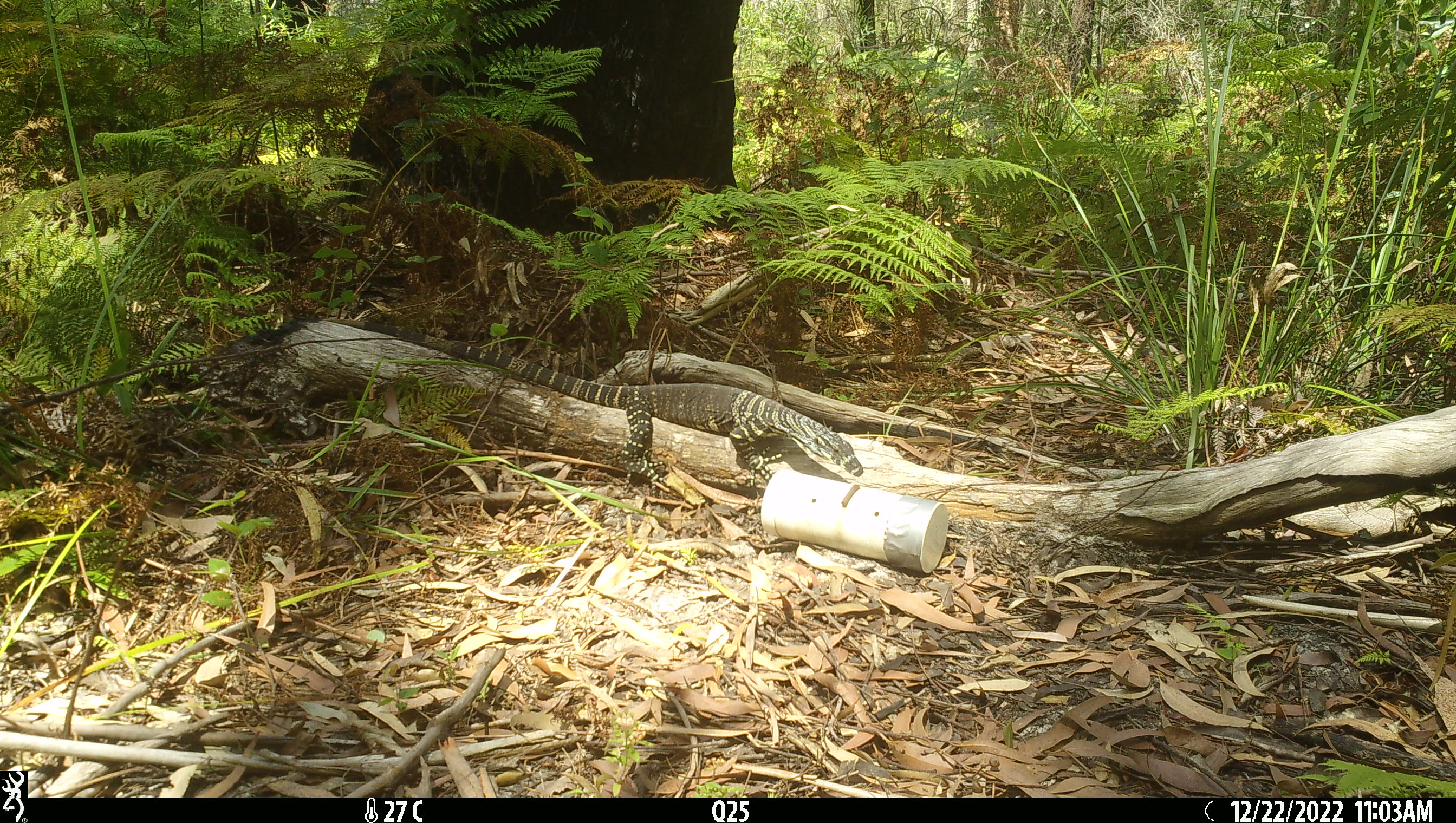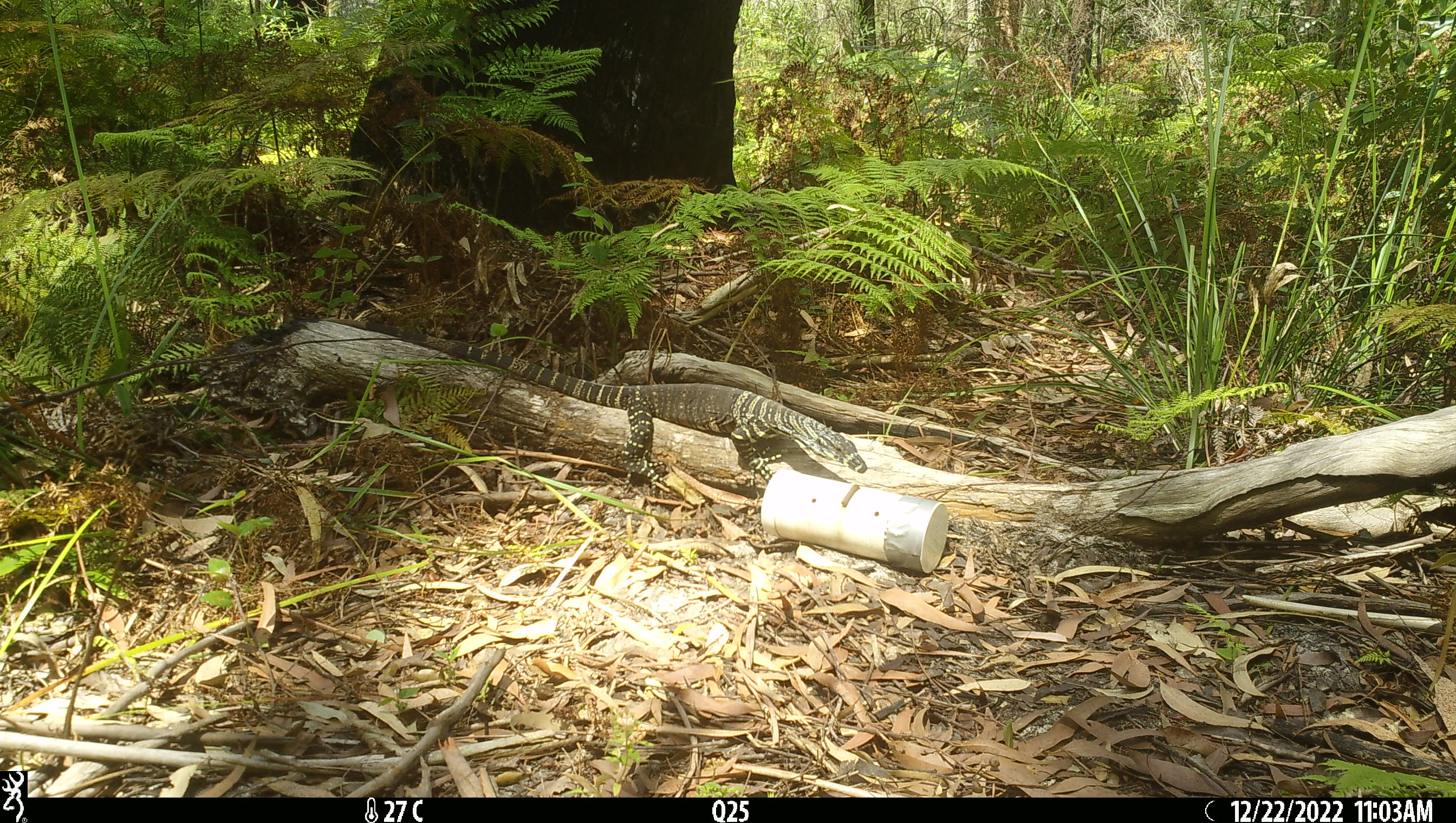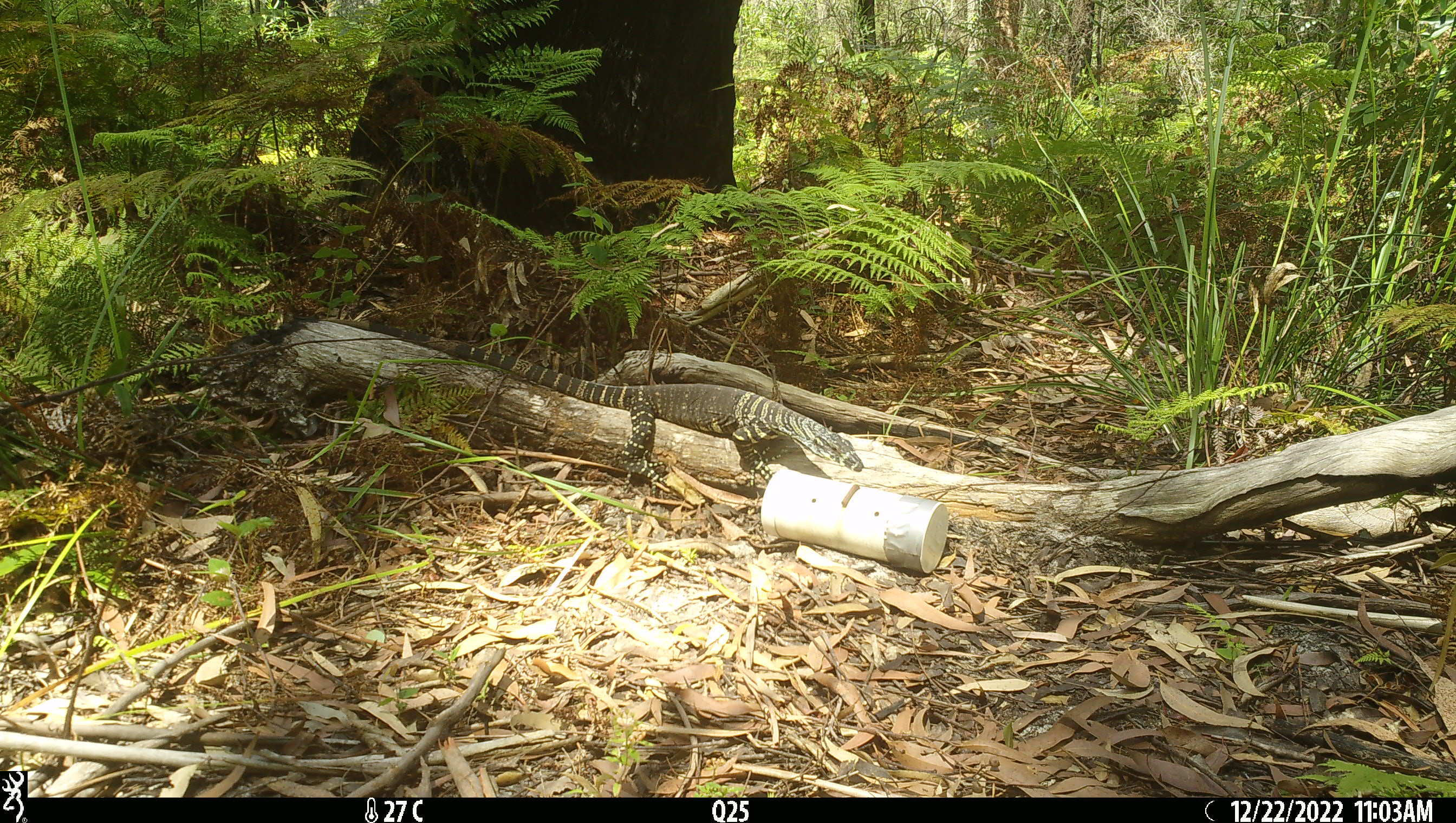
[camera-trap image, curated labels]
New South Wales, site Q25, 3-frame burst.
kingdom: Animalia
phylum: Chordata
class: Reptilia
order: Squamata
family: Varanidae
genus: Varanus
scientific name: Varanus varius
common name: lace monitor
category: goanna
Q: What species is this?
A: Goanna (lace monitor) (Varanus varius).